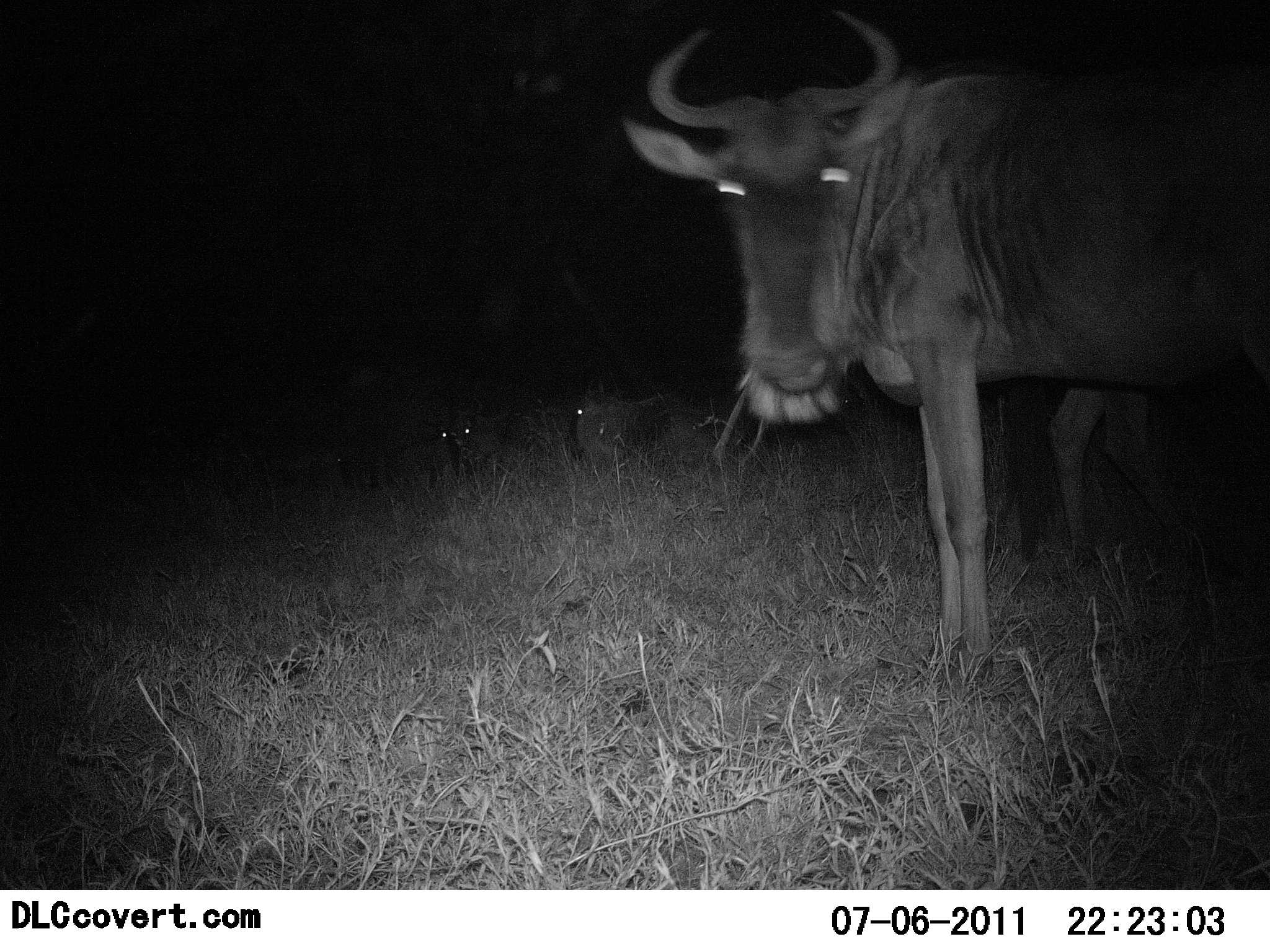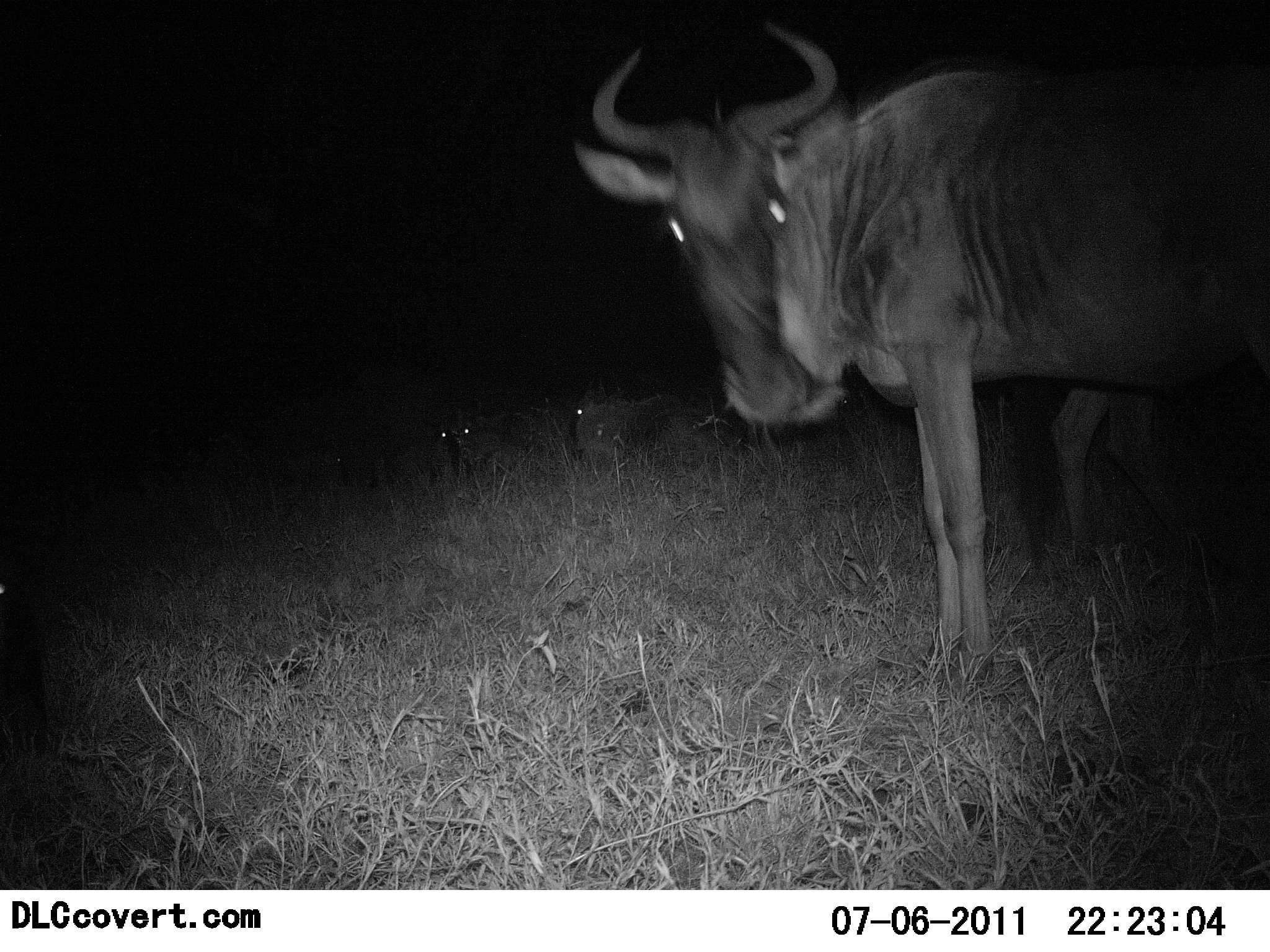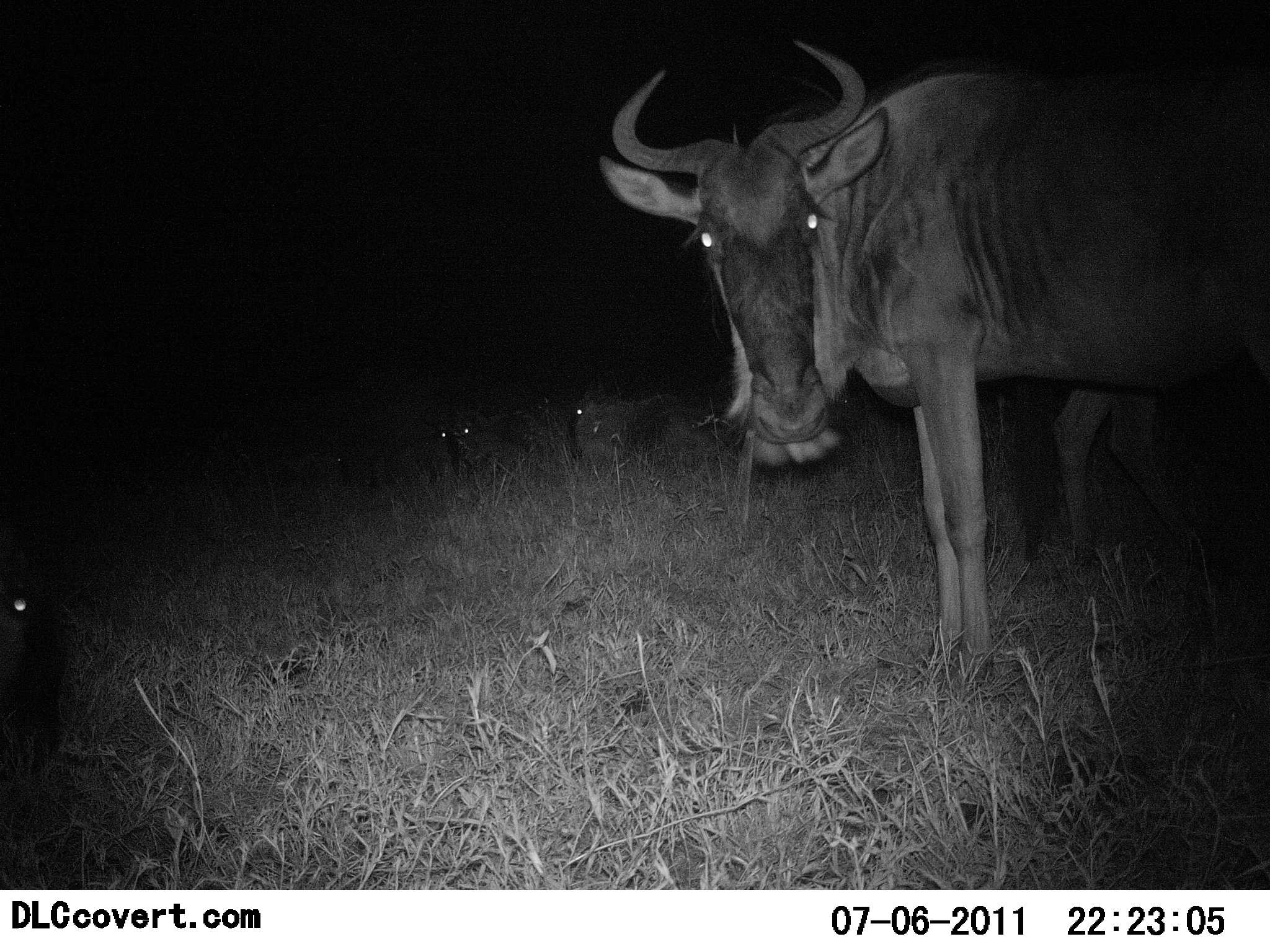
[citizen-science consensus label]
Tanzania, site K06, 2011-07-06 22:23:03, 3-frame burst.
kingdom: Animalia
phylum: Chordata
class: Mammalia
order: Artiodactyla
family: Bovidae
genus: Connochaetes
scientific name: Connochaetes taurinus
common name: blue wildebeest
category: wildebeest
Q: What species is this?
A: Wildebeest (blue wildebeest) (Connochaetes taurinus).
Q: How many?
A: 3.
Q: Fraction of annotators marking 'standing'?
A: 82%.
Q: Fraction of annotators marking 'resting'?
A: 55%.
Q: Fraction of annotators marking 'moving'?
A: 9%.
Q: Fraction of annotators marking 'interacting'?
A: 0%.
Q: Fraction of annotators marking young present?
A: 18%.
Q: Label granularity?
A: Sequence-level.